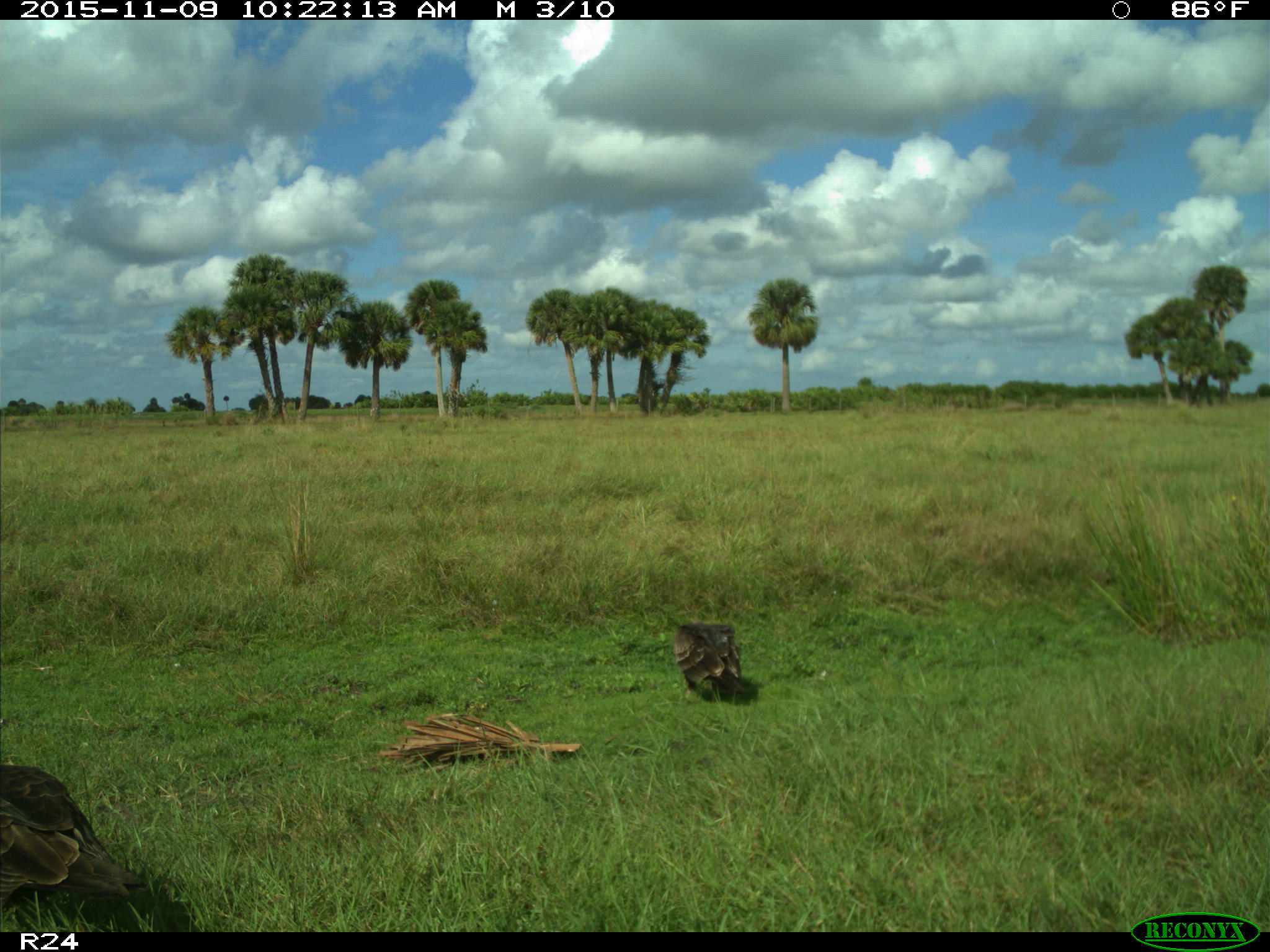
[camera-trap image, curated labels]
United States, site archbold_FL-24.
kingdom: Animalia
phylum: Chordata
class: Aves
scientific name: Aves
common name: birds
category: unidentified bird